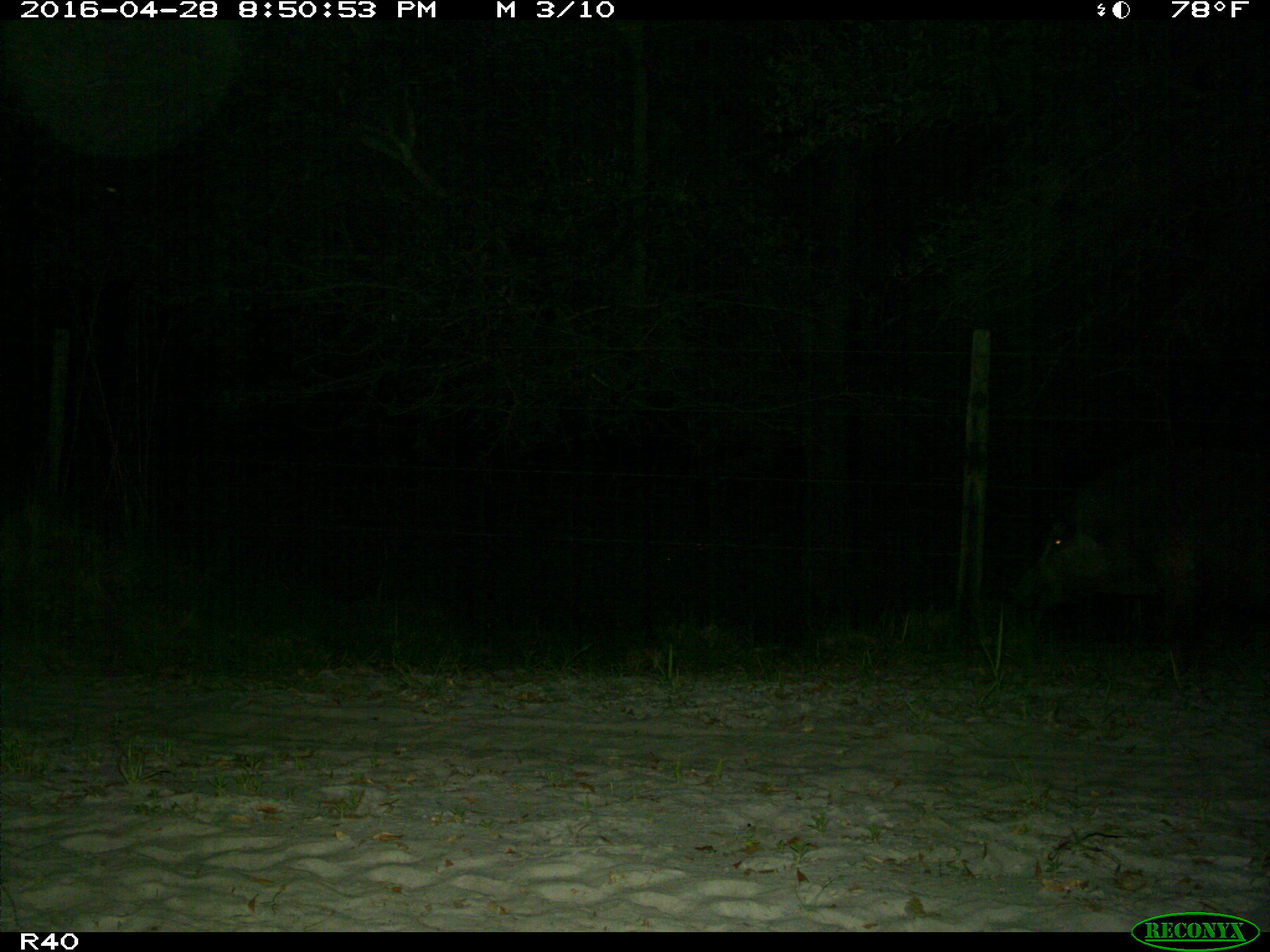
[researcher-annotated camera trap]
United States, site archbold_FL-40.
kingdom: Animalia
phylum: Chordata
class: Mammalia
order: Artiodactyla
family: Suidae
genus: Sus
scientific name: Sus scrofa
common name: wild boar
Sus scrofa (wild boar).